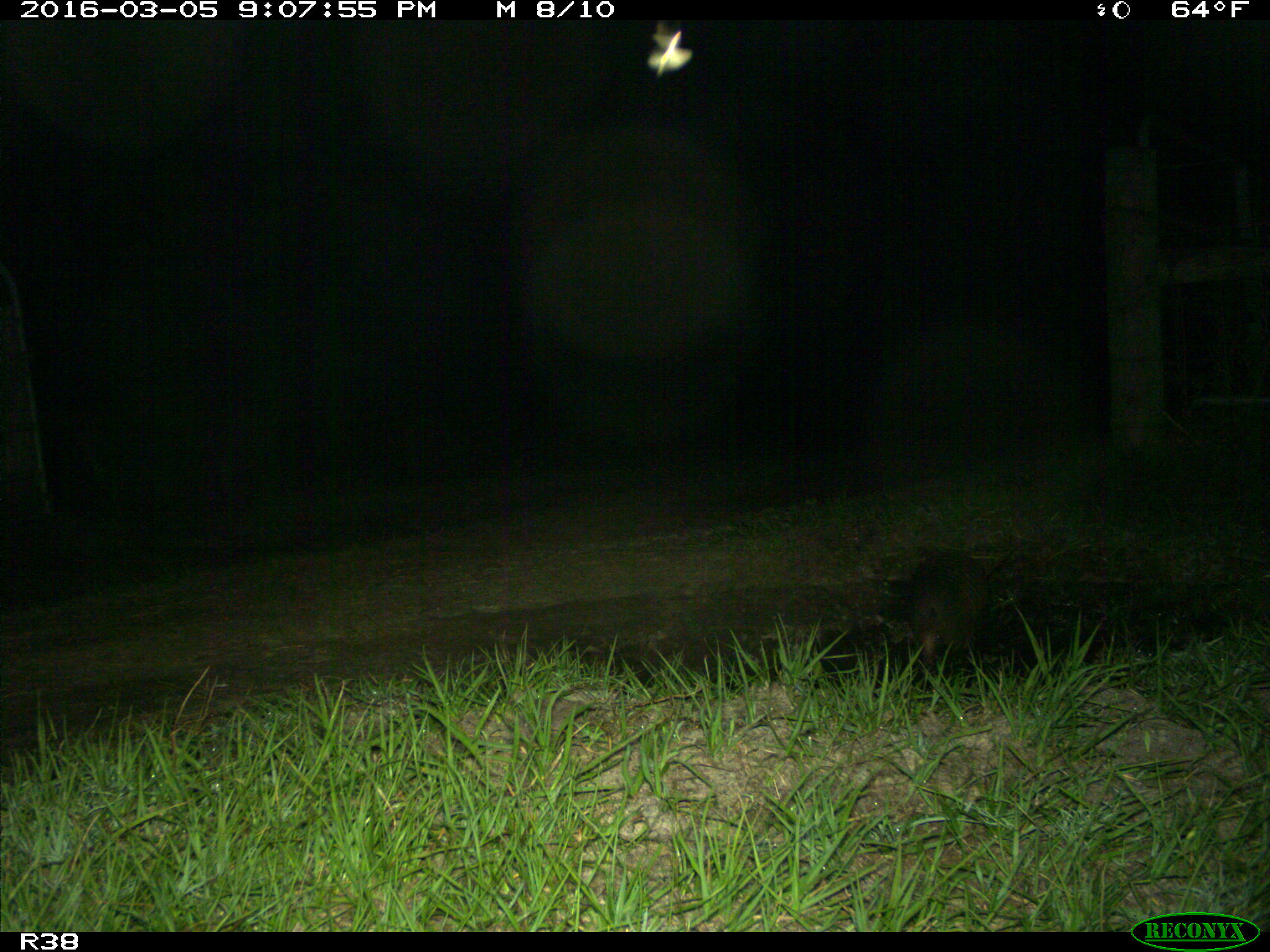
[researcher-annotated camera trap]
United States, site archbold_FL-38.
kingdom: Animalia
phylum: Chordata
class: Mammalia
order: Cingulata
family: Dasypodidae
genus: Dasypus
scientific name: Dasypus novemcinctus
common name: nine-banded armadillo